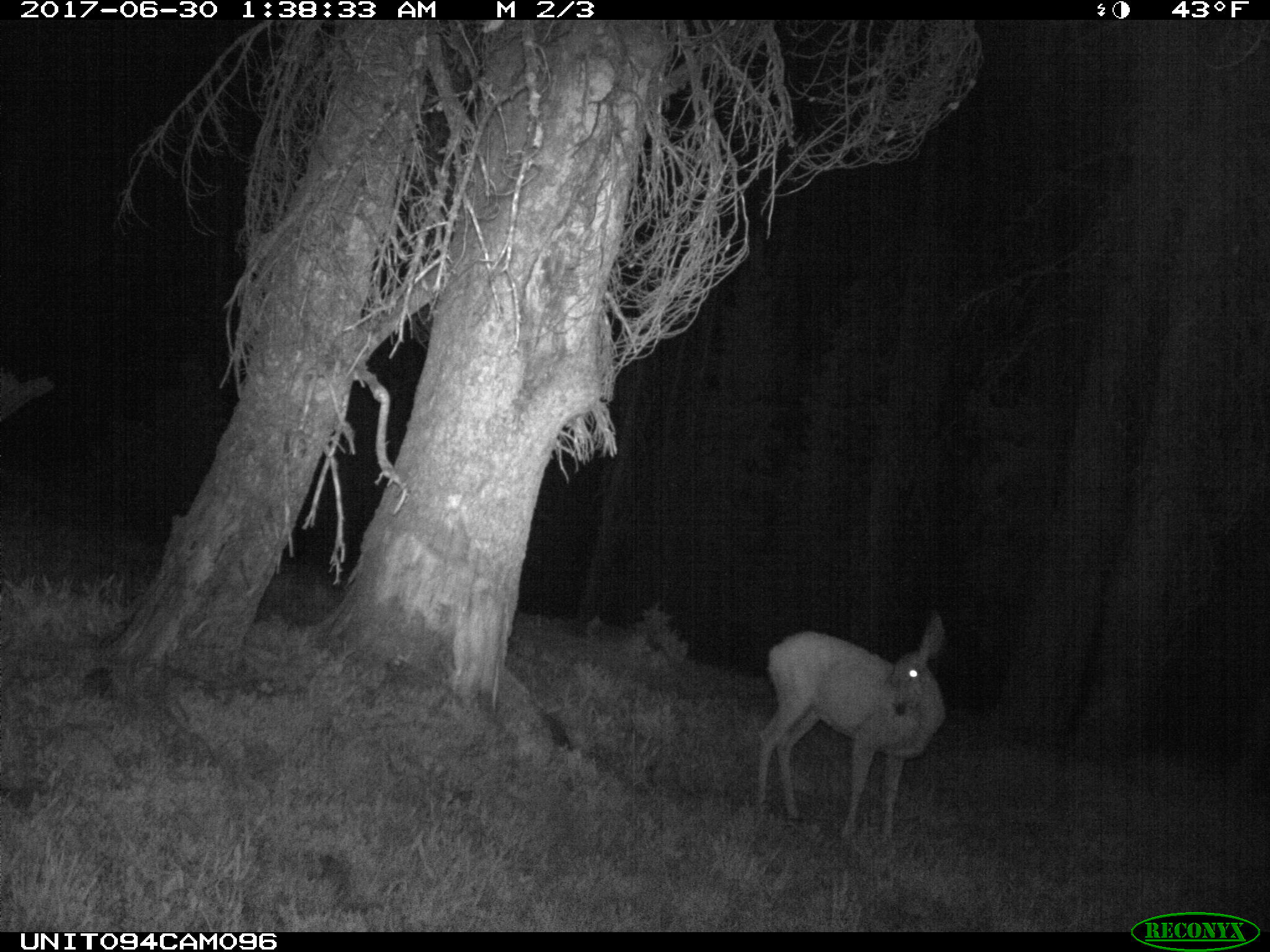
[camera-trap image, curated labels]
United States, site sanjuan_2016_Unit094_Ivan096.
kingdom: Animalia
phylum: Chordata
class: Mammalia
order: Artiodactyla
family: Cervidae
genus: Odocoileus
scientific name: Odocoileus hemionus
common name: mule deer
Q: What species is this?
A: Odocoileus hemionus (mule deer).